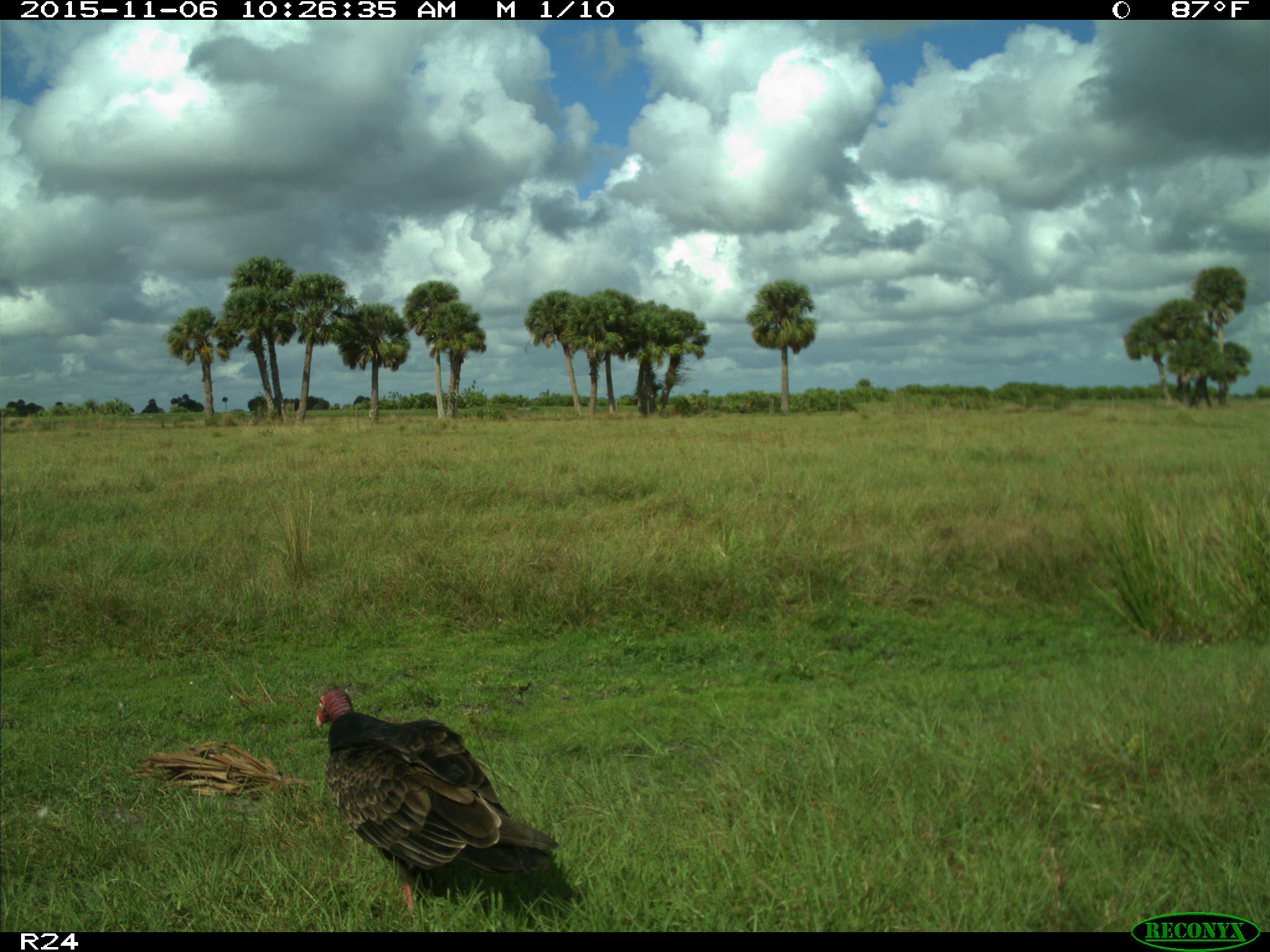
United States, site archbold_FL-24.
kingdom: Animalia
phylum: Chordata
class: Aves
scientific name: Aves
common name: birds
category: unidentified bird